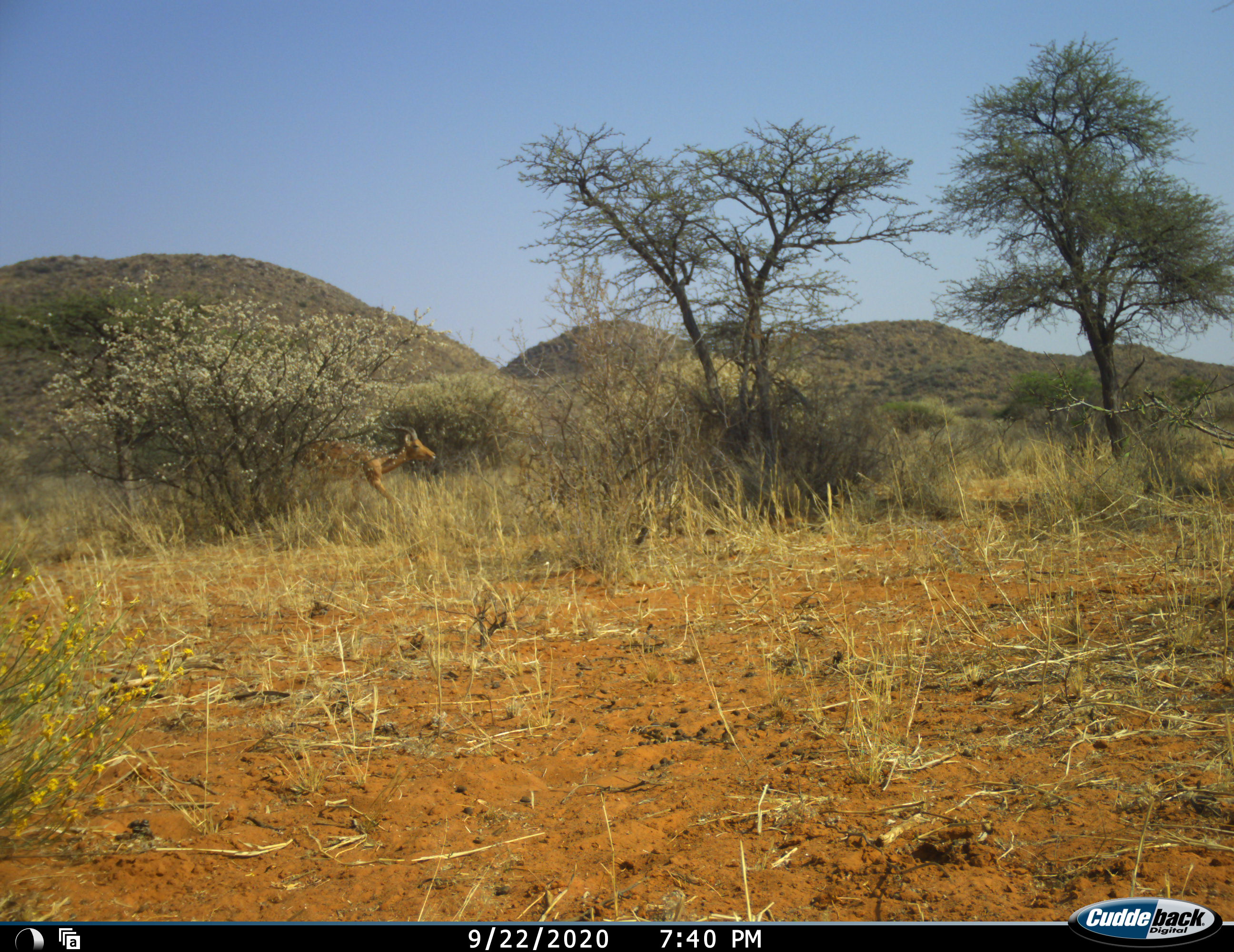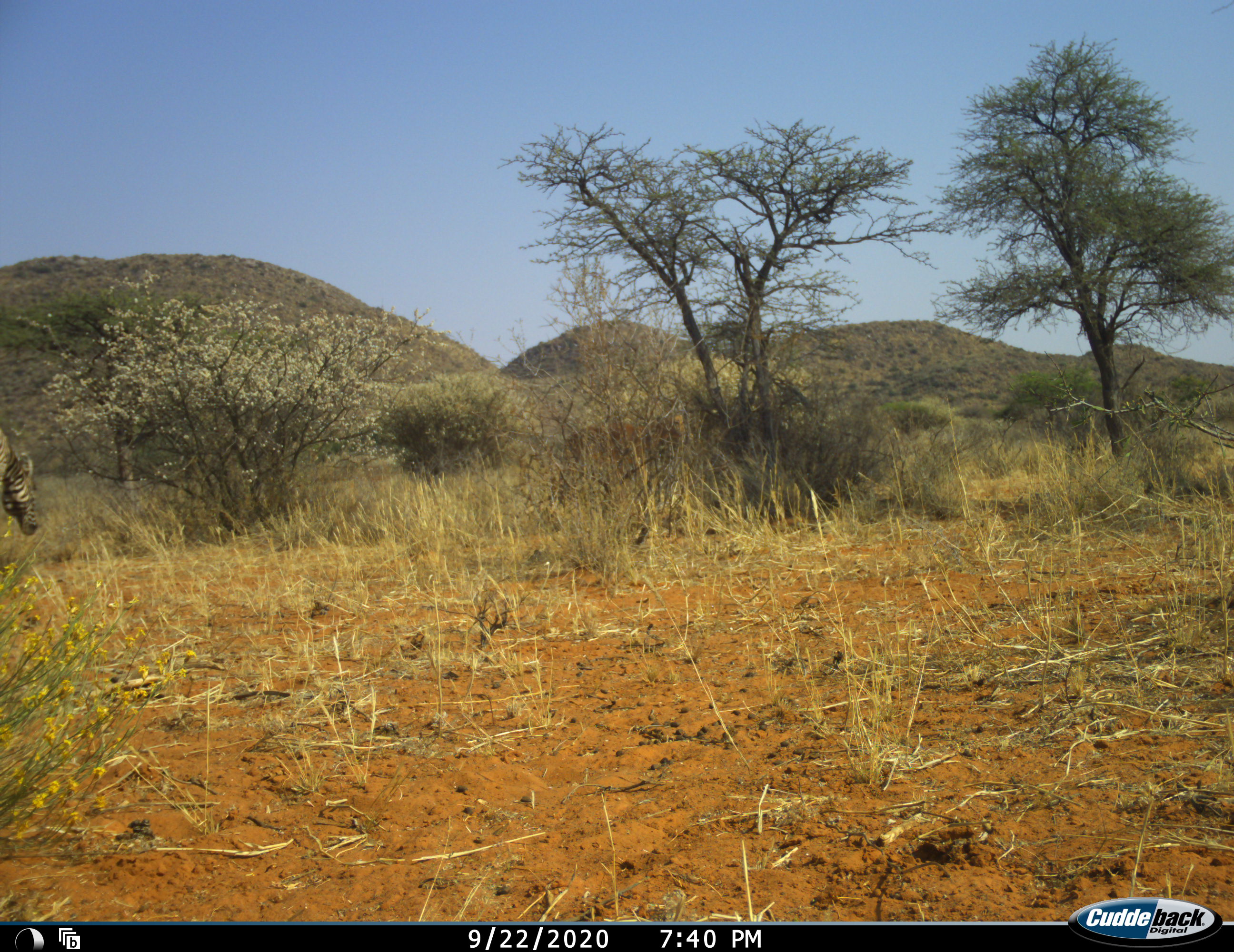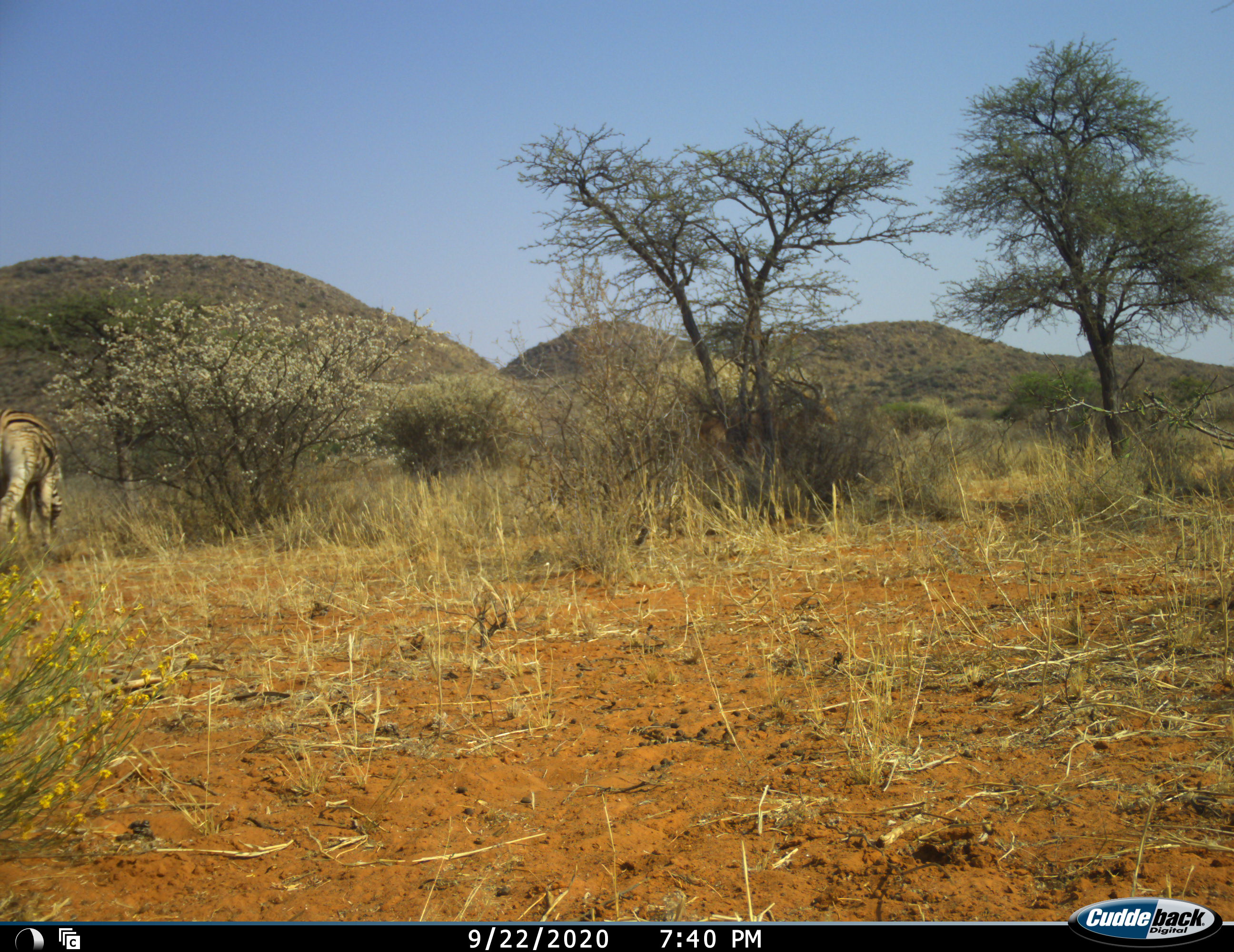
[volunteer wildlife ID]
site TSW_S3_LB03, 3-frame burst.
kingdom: Animalia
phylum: Chordata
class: Mammalia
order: Artiodactyla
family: Bovidae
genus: Aepyceros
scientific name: Aepyceros melampus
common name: impala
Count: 1.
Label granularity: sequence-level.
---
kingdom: Animalia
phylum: Chordata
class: Mammalia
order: Perissodactyla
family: Equidae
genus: Equus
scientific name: Equus quagga burchellii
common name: burchell's zebra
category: zebraburchells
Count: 1.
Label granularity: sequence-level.